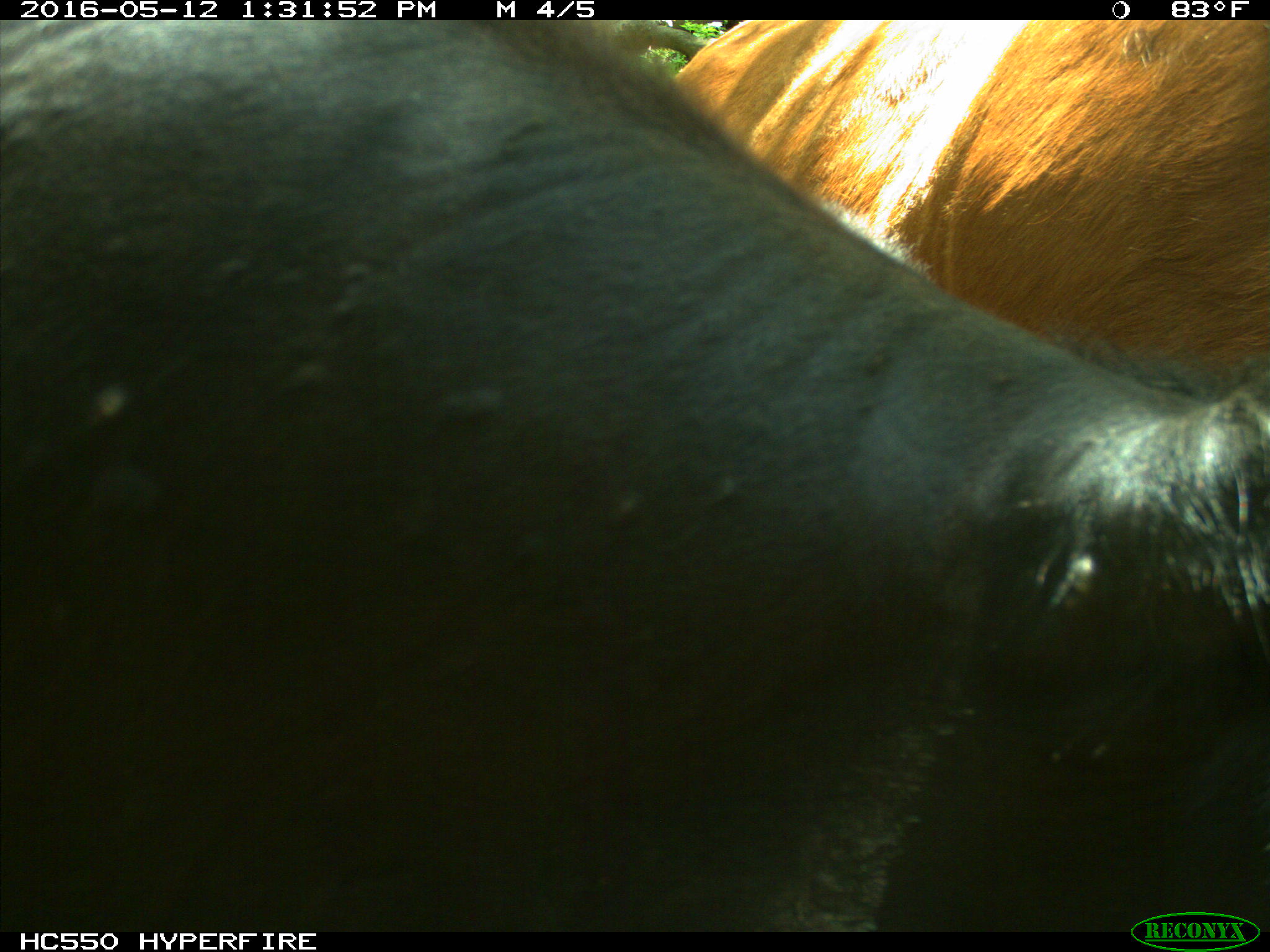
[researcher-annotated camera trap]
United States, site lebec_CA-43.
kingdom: Animalia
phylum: Chordata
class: Mammalia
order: Artiodactyla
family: Bovidae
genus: Bos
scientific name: Bos taurus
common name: domestic cow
Bos taurus (domestic cow).